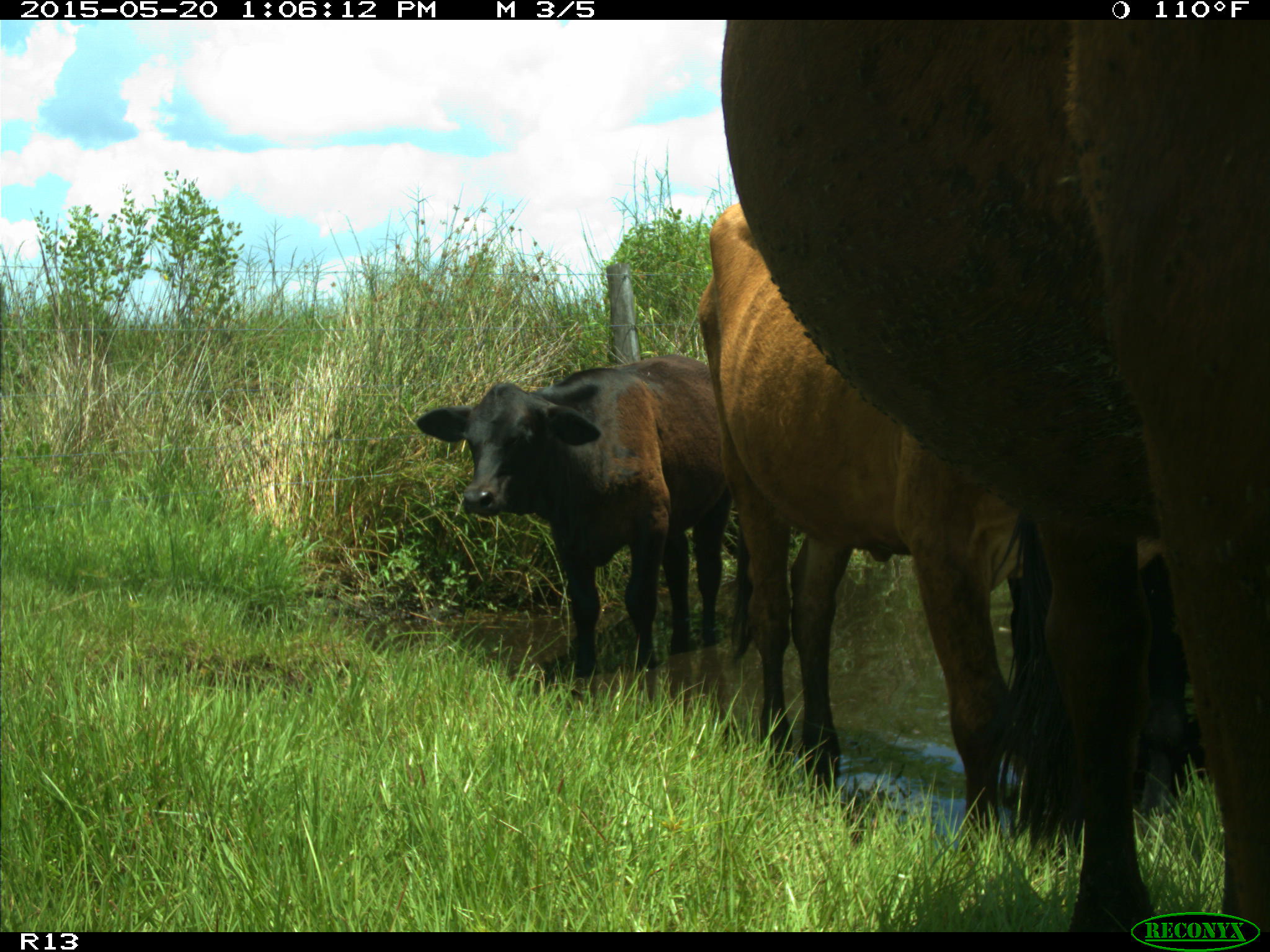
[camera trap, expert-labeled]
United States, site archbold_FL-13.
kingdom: Animalia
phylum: Chordata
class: Mammalia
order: Artiodactyla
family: Bovidae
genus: Bos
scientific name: Bos taurus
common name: domestic cow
Bos taurus (domestic cow).